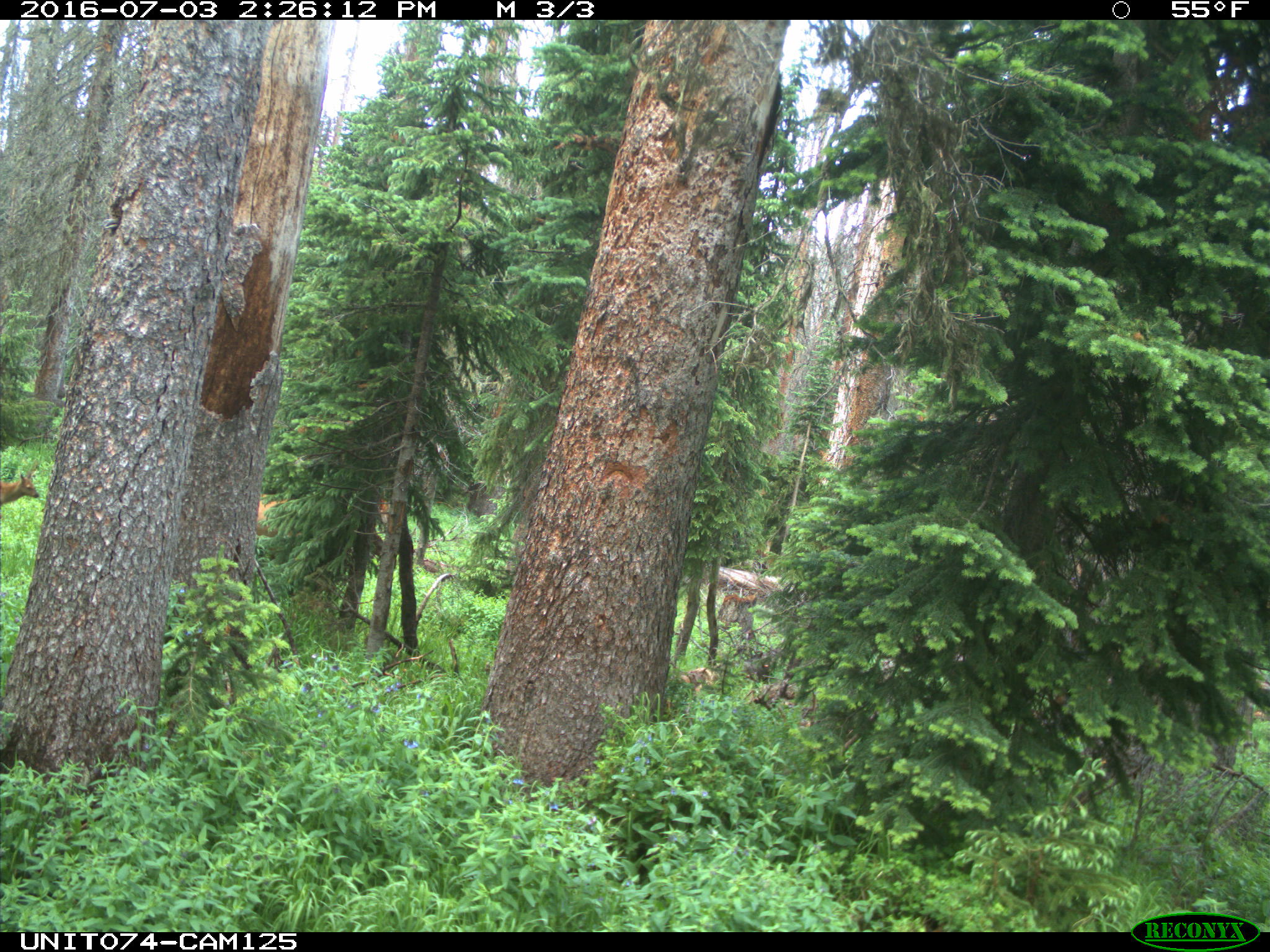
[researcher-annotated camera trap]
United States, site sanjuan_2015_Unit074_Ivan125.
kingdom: Animalia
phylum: Chordata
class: Mammalia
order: Artiodactyla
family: Cervidae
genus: Cervus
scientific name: Cervus elaphus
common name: red deer